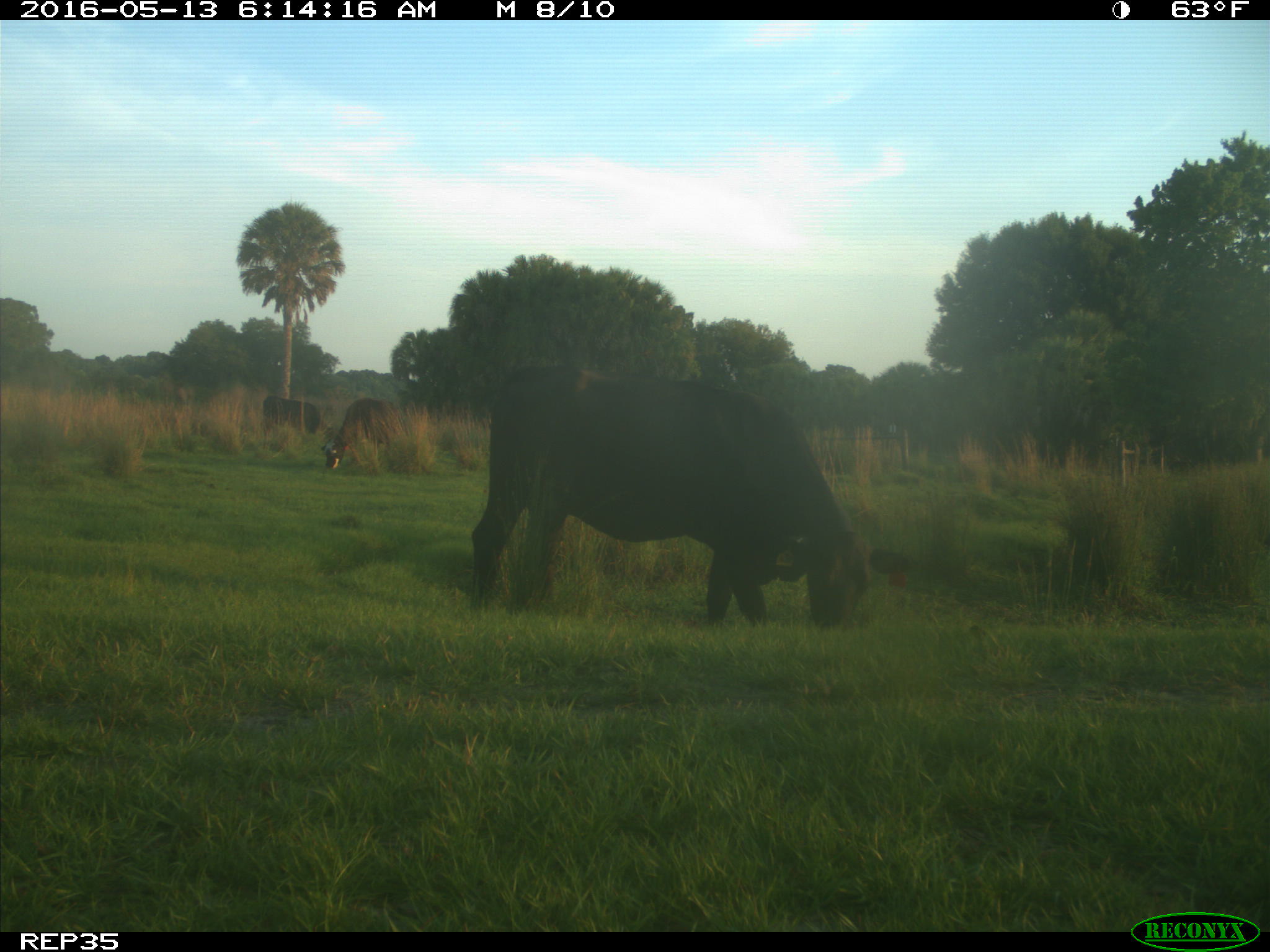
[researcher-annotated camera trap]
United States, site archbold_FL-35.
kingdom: Animalia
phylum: Chordata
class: Mammalia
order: Artiodactyla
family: Bovidae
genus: Bos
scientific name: Bos taurus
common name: domestic cow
Bos taurus (domestic cow).